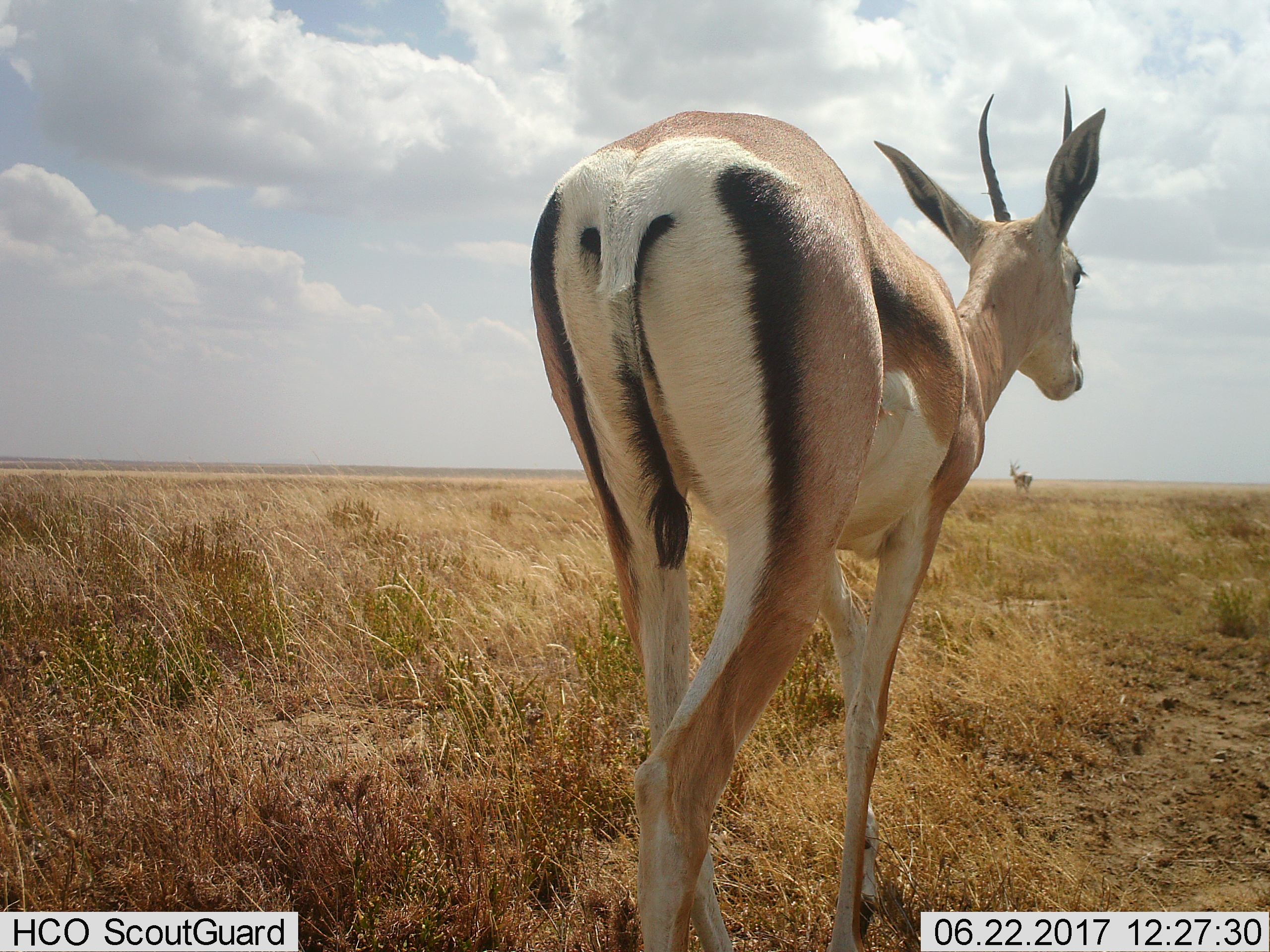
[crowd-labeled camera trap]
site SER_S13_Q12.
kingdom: Animalia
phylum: Chordata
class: Mammalia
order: Artiodactyla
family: Bovidae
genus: Eudorcas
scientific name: Eudorcas thomsonii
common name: thomson's gazelle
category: gazellethomsons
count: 2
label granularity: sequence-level